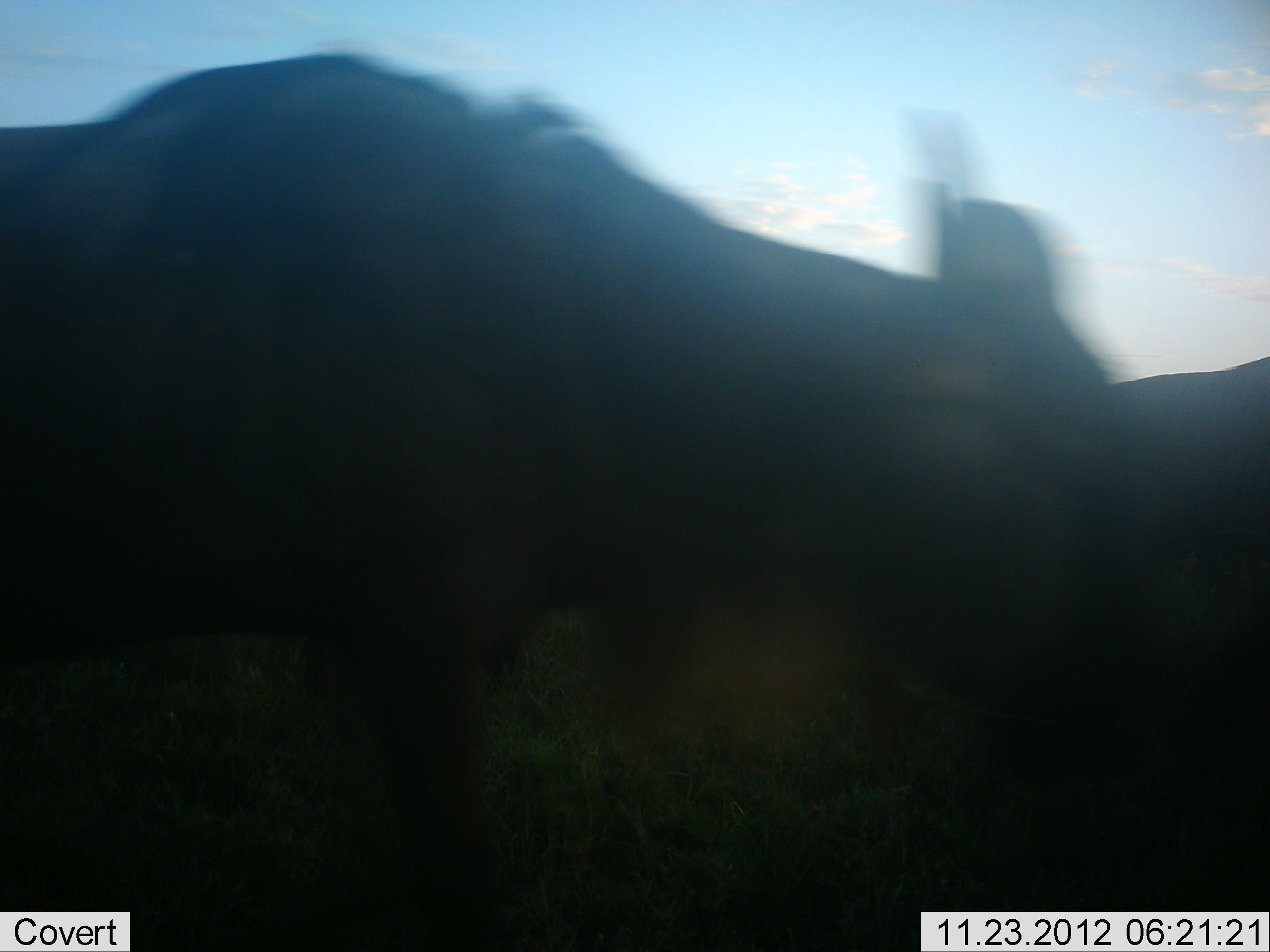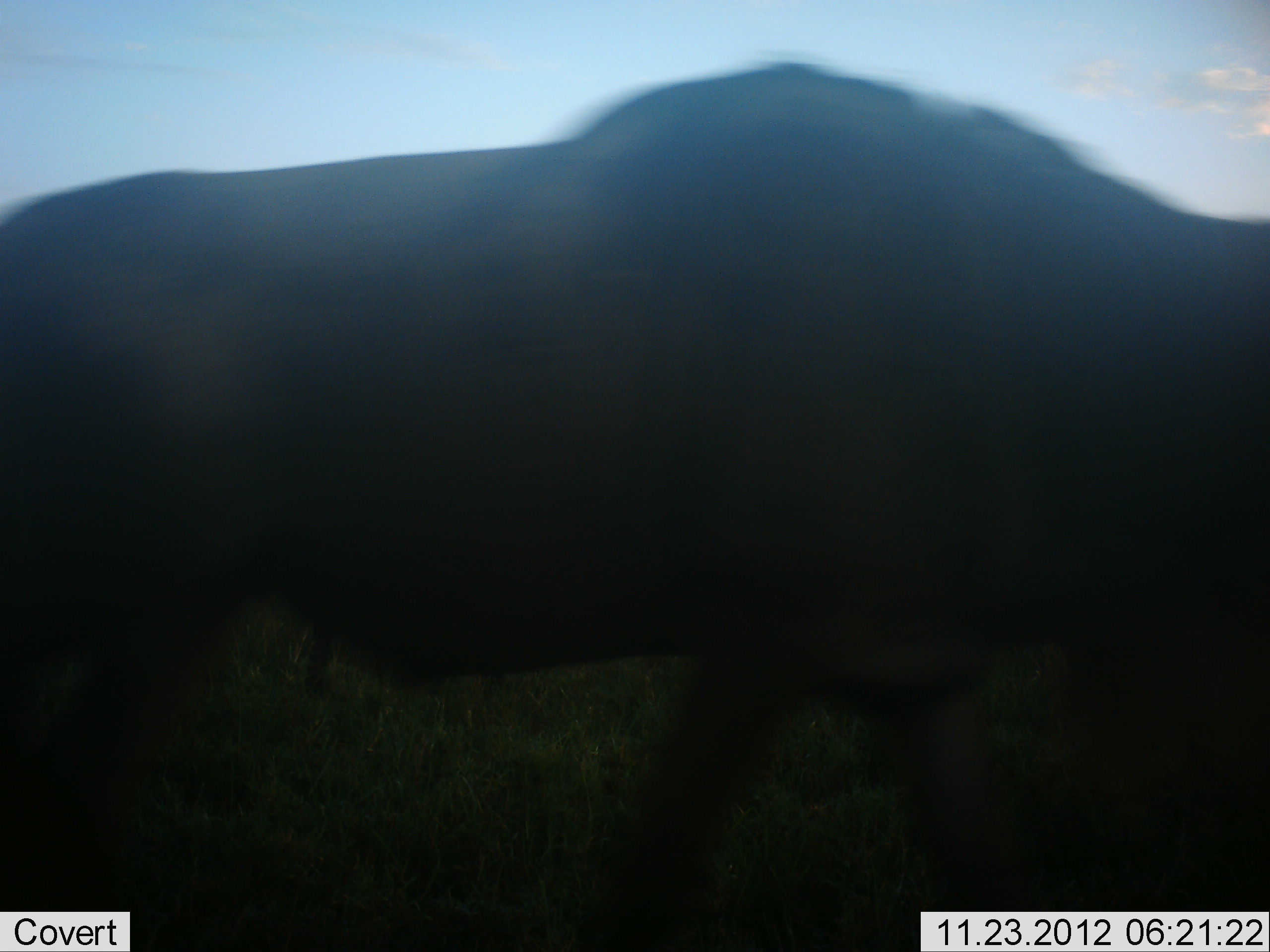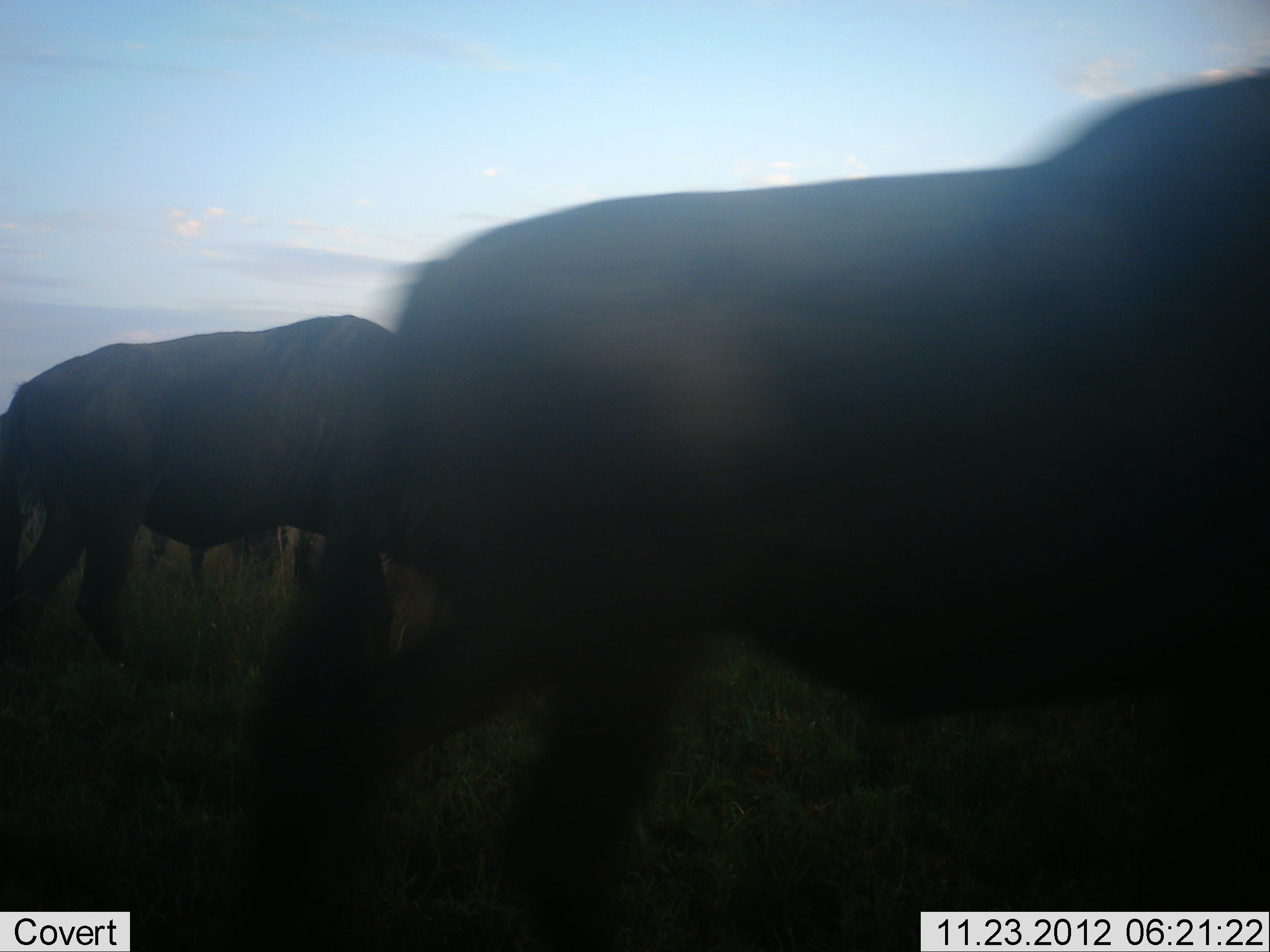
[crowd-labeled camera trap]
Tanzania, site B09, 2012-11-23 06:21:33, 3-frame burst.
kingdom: Animalia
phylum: Chordata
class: Mammalia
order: Artiodactyla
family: Bovidae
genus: Connochaetes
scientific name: Connochaetes taurinus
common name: blue wildebeest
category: wildebeest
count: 3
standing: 10%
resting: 0%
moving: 90%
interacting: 0%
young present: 0%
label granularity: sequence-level